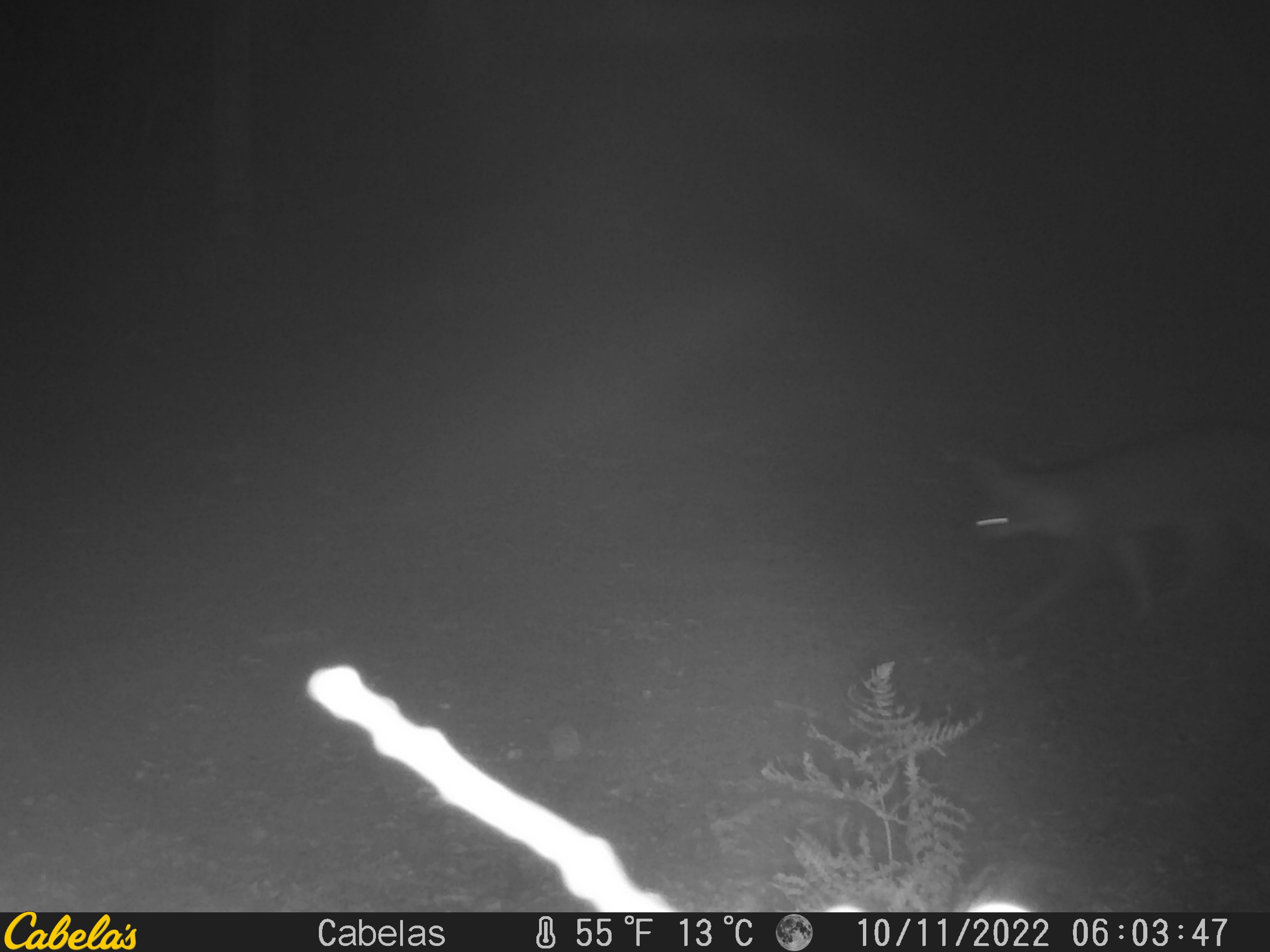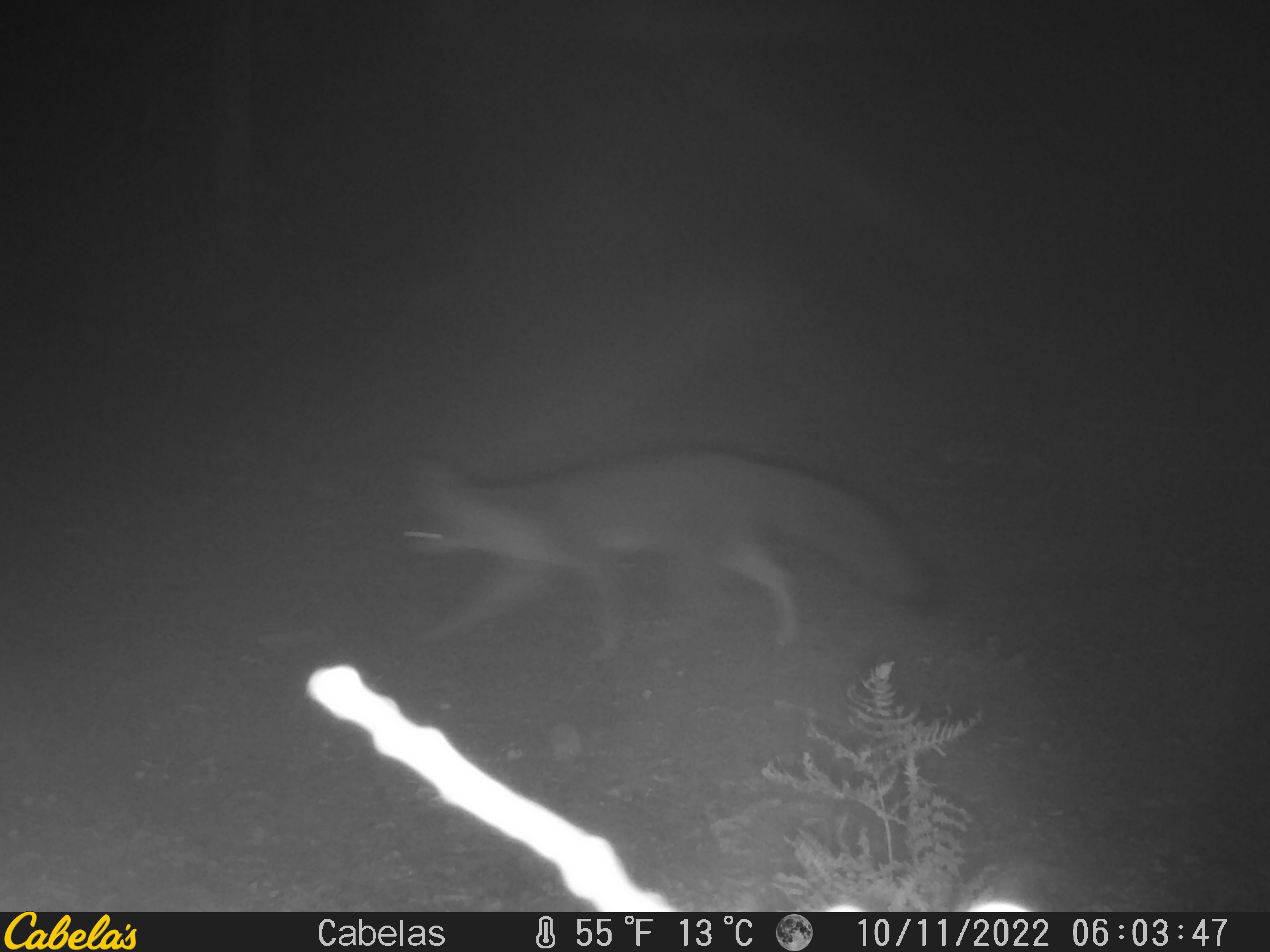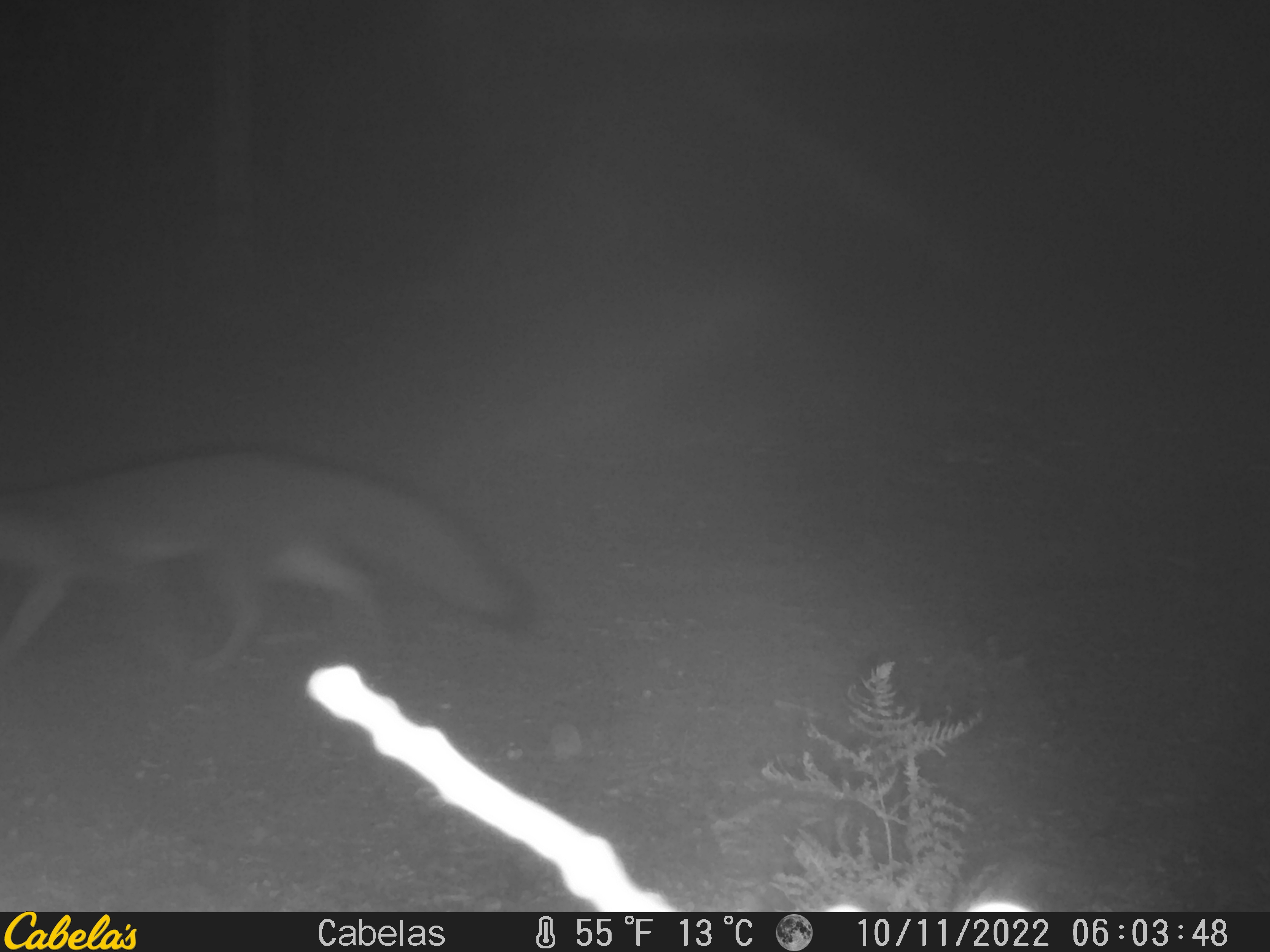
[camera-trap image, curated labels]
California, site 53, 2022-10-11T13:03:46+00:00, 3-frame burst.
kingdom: Animalia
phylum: Chordata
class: Mammalia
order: Carnivora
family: Canidae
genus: Urocyon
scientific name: Urocyon cinereoargenteus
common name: gray fox